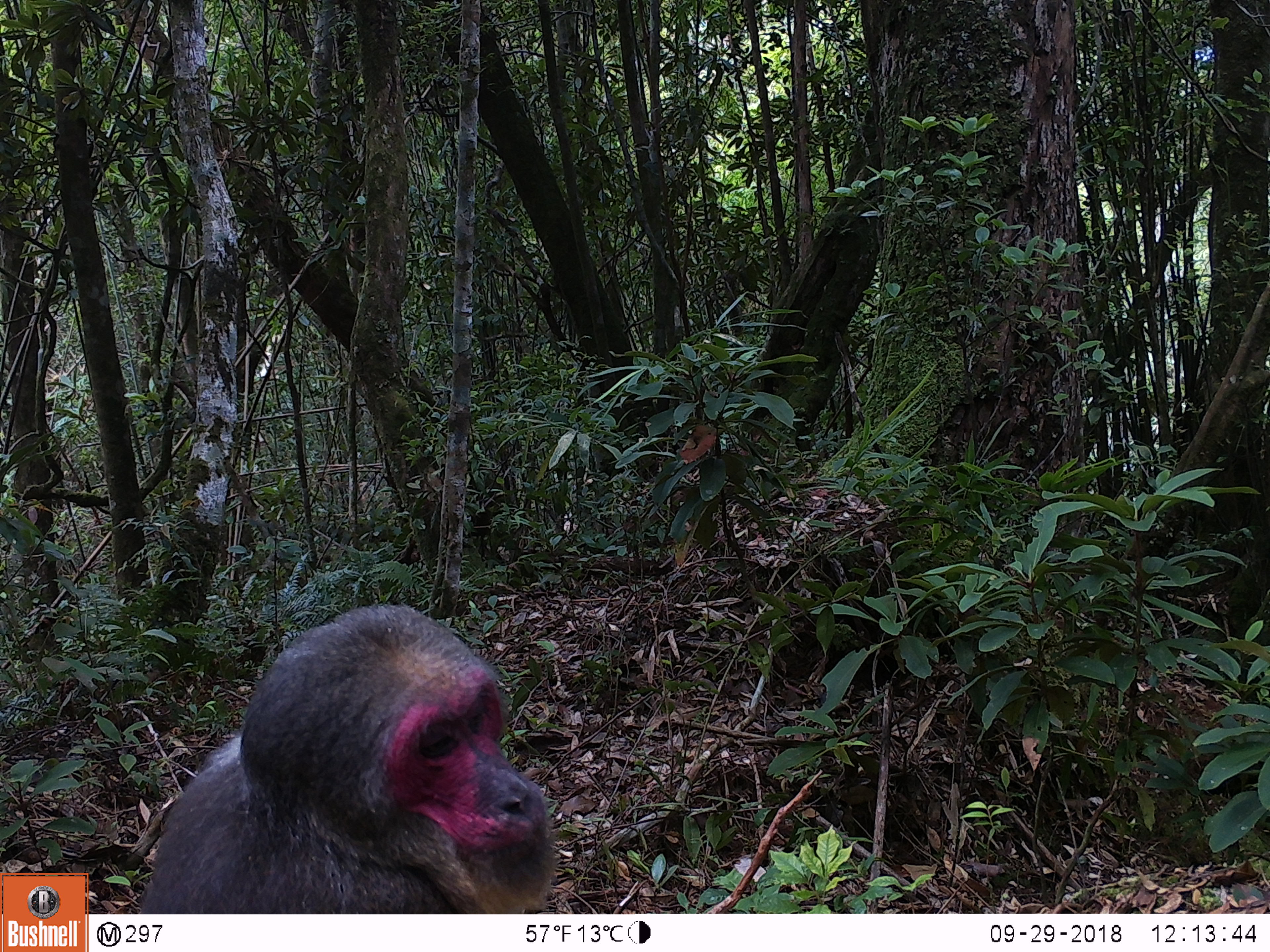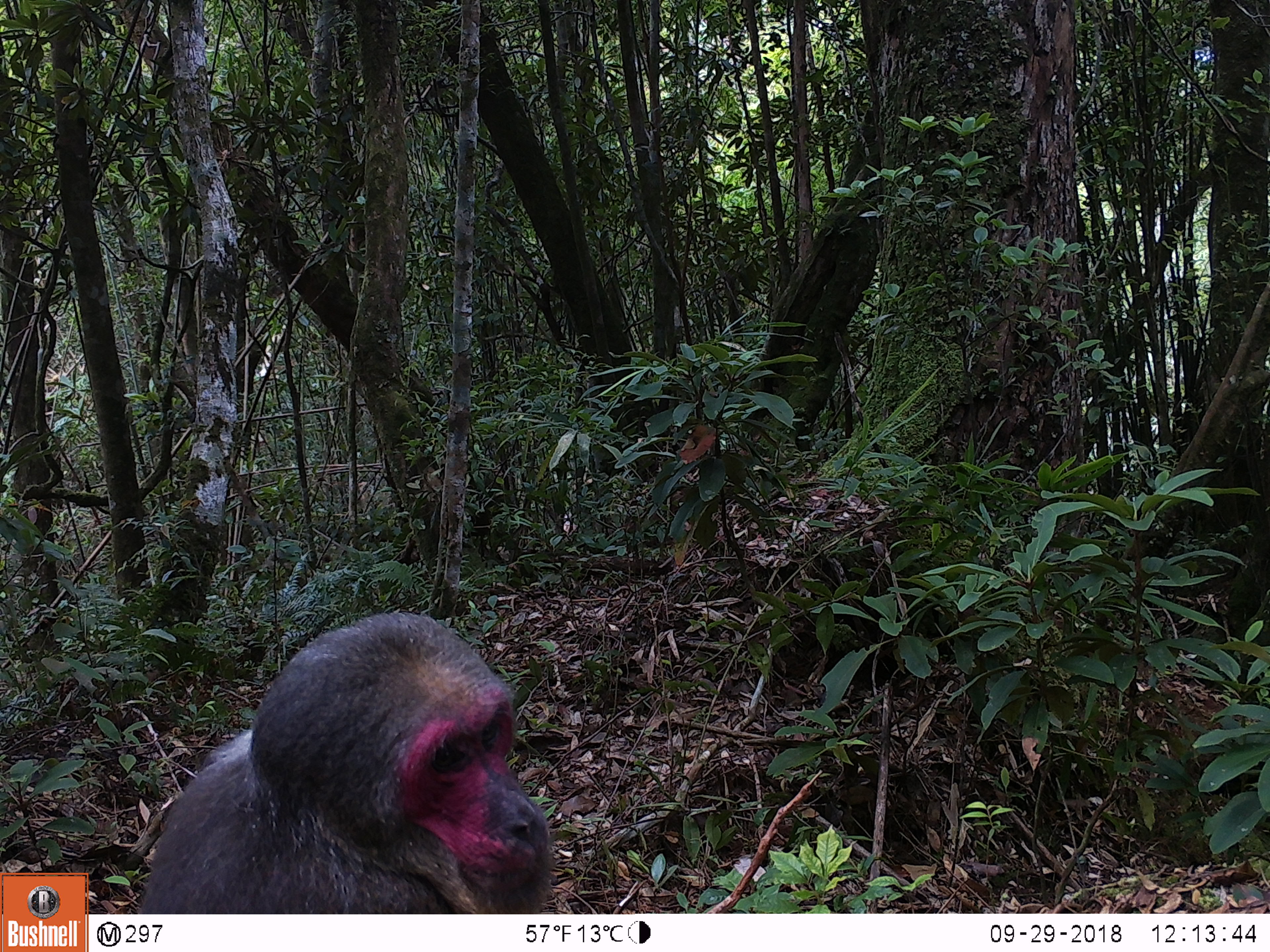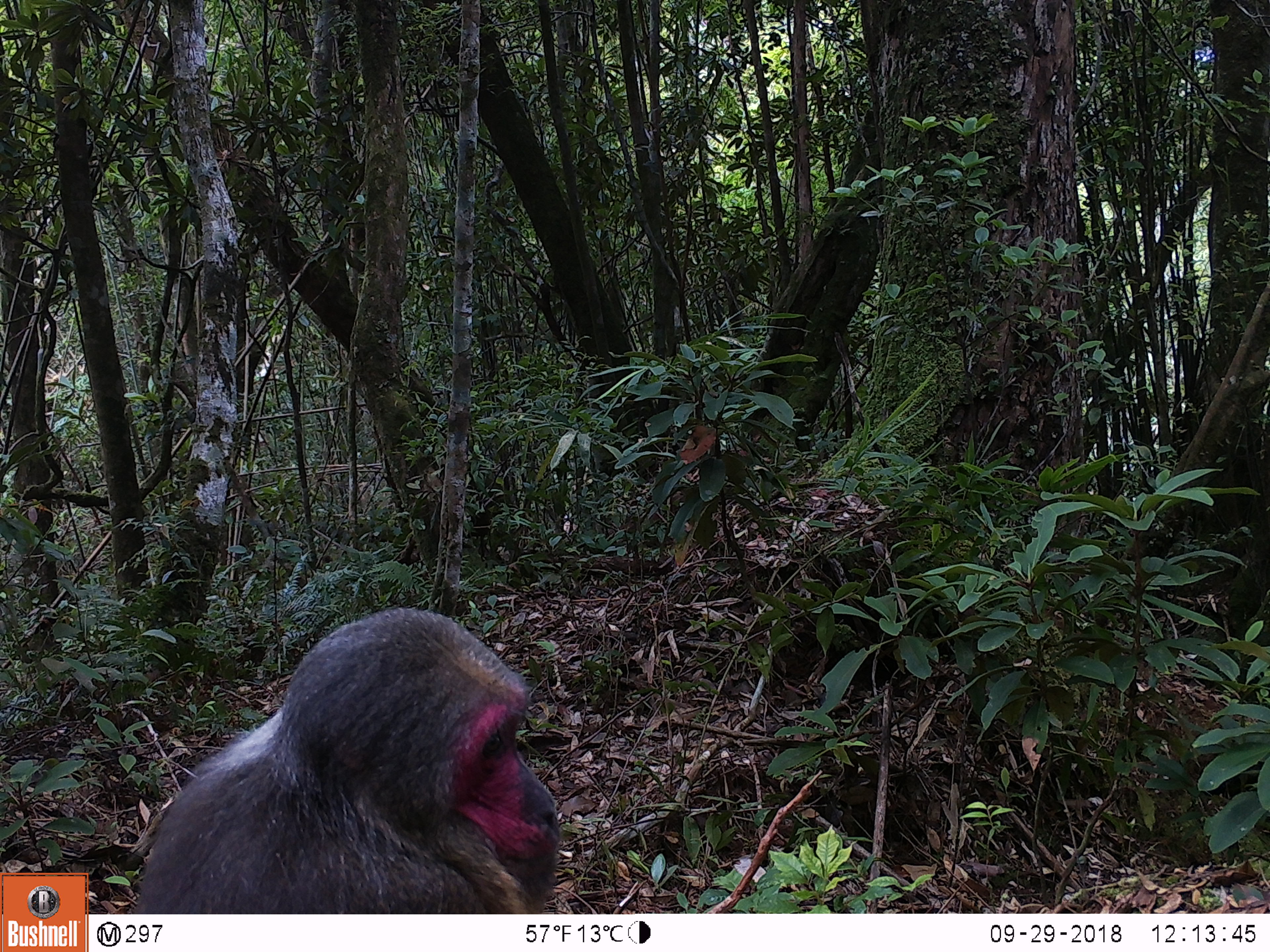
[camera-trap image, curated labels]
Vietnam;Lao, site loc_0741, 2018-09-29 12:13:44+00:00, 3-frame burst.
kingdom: Animalia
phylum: Chordata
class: Mammalia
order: Primates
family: Cercopithecidae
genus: Macaca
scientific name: Macaca arctoides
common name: stump-tailed macaque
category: stump tailed macaque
Stump tailed macaque (stump-tailed macaque) (Macaca arctoides). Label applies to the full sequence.